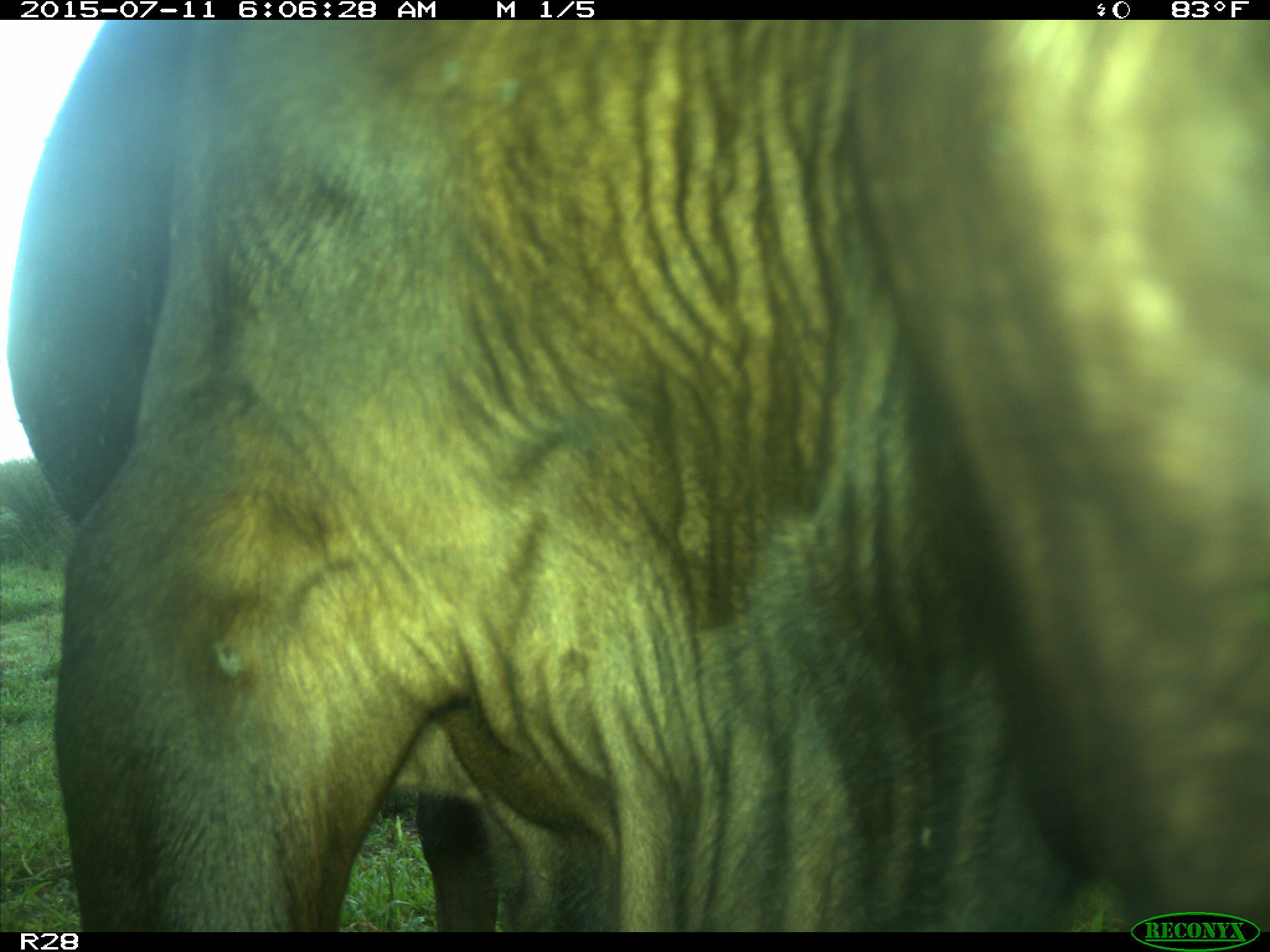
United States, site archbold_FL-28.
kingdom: Animalia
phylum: Chordata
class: Mammalia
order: Artiodactyla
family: Bovidae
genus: Bos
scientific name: Bos taurus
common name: domestic cow